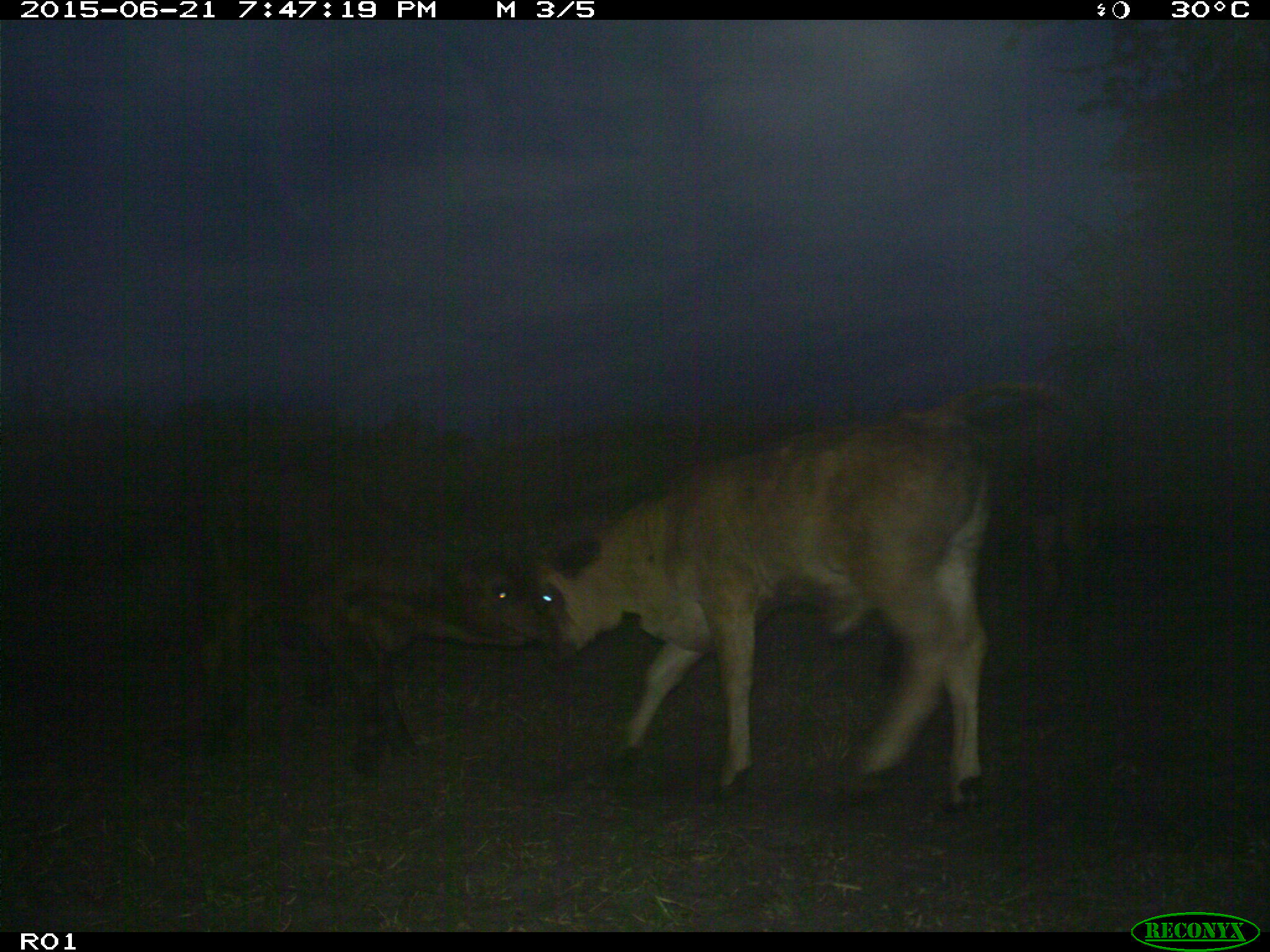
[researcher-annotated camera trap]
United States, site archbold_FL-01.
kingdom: Animalia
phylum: Chordata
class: Mammalia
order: Artiodactyla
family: Bovidae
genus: Bos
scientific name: Bos taurus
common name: domestic cow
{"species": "Bos taurus (domestic cow)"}